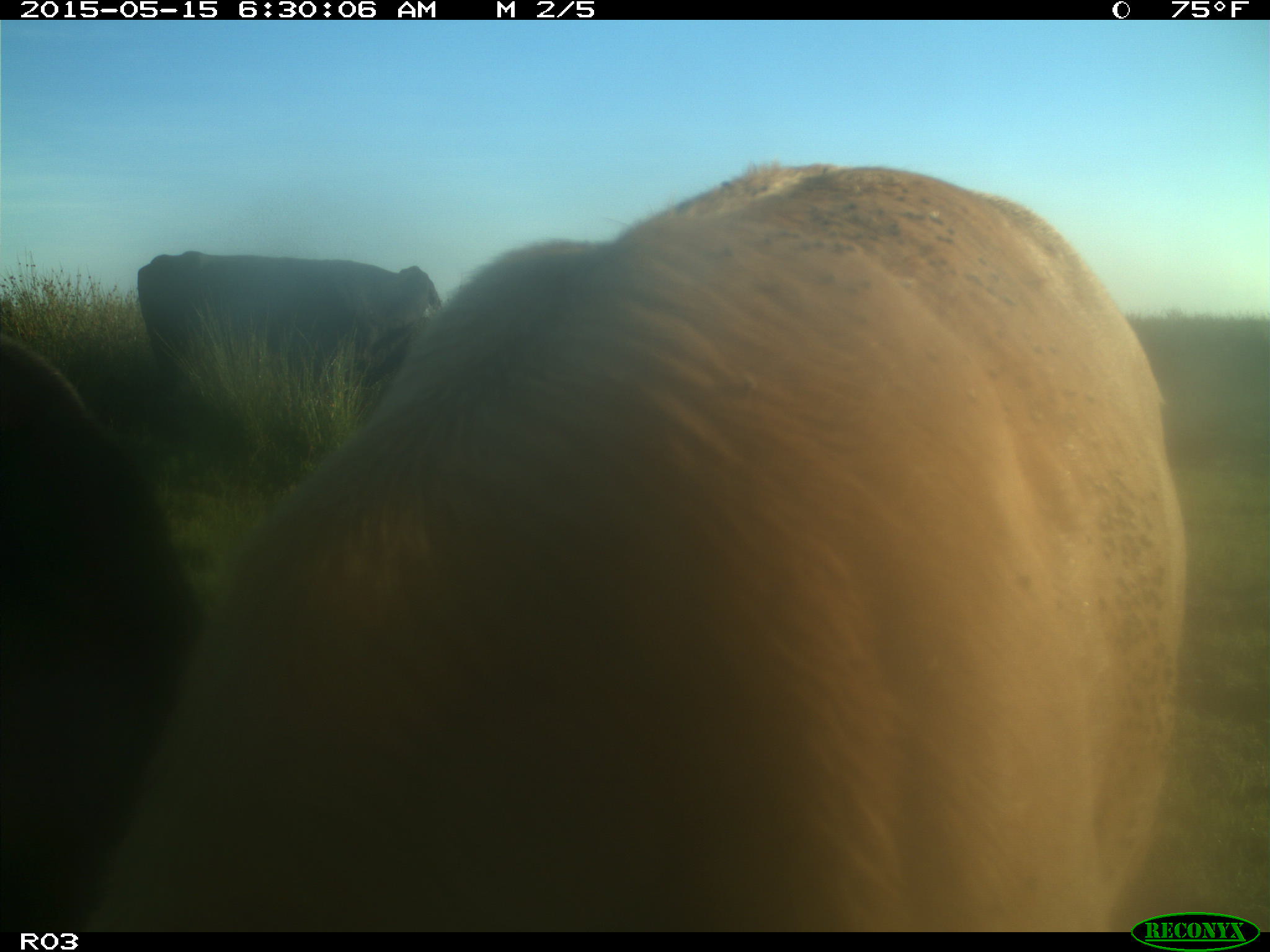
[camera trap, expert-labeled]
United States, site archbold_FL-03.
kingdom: Animalia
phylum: Chordata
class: Mammalia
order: Artiodactyla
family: Bovidae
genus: Bos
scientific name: Bos taurus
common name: domestic cow